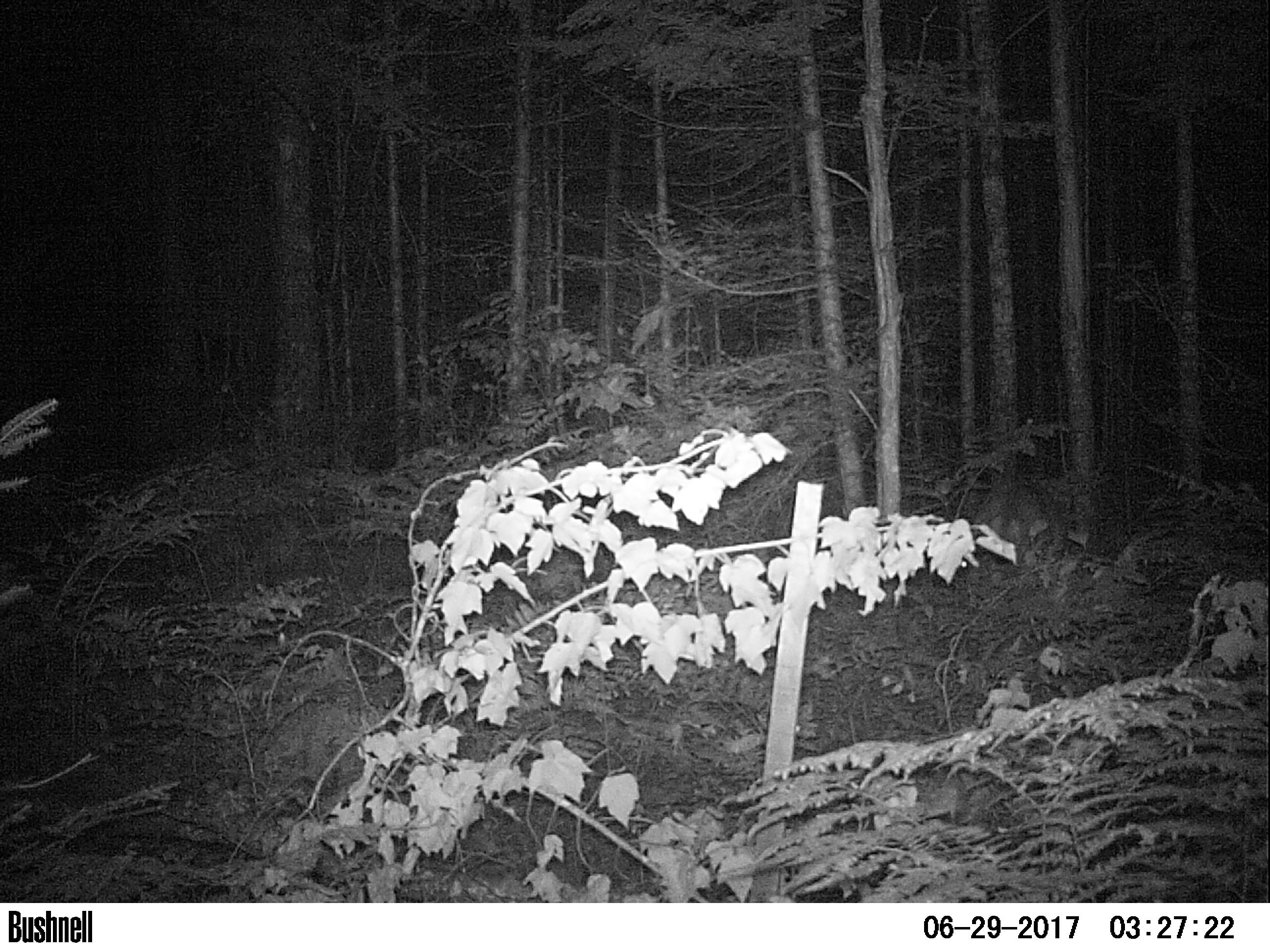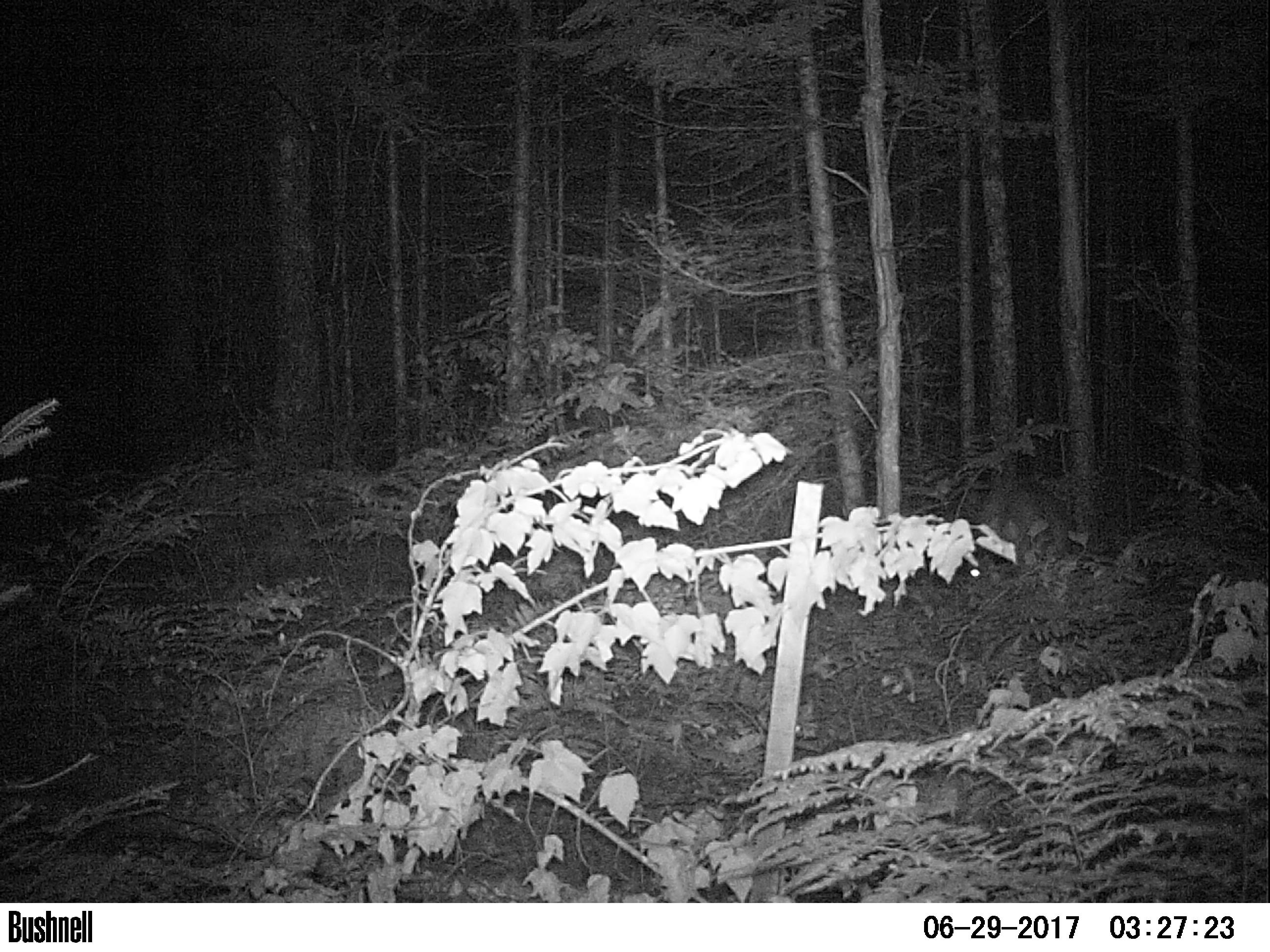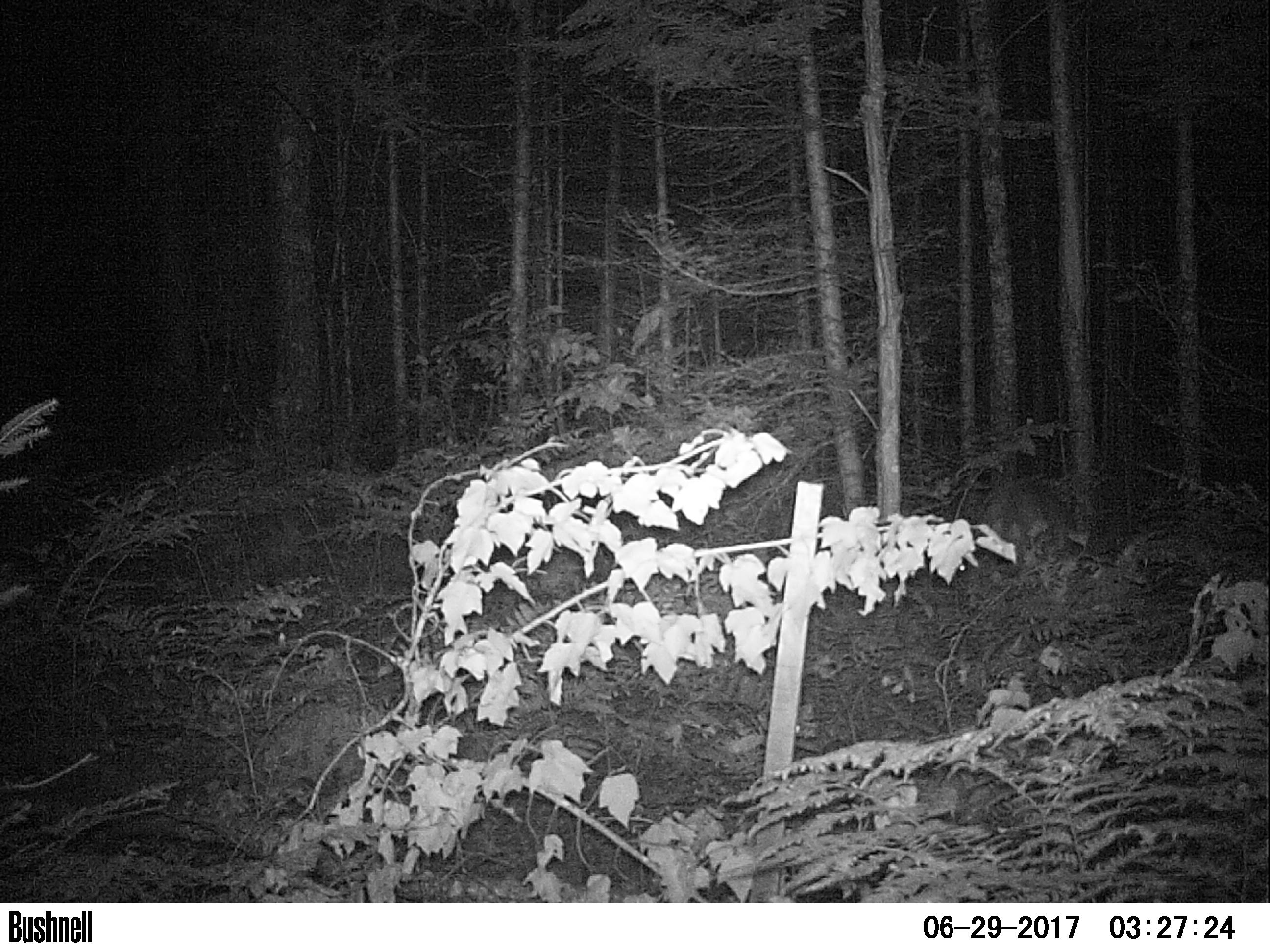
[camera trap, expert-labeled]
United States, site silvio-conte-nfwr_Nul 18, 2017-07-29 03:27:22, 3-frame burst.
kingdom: Animalia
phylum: Chordata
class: Mammalia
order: Artiodactyla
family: Cervidae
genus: Odocoileus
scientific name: Odocoileus virginianus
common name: white-tailed deer